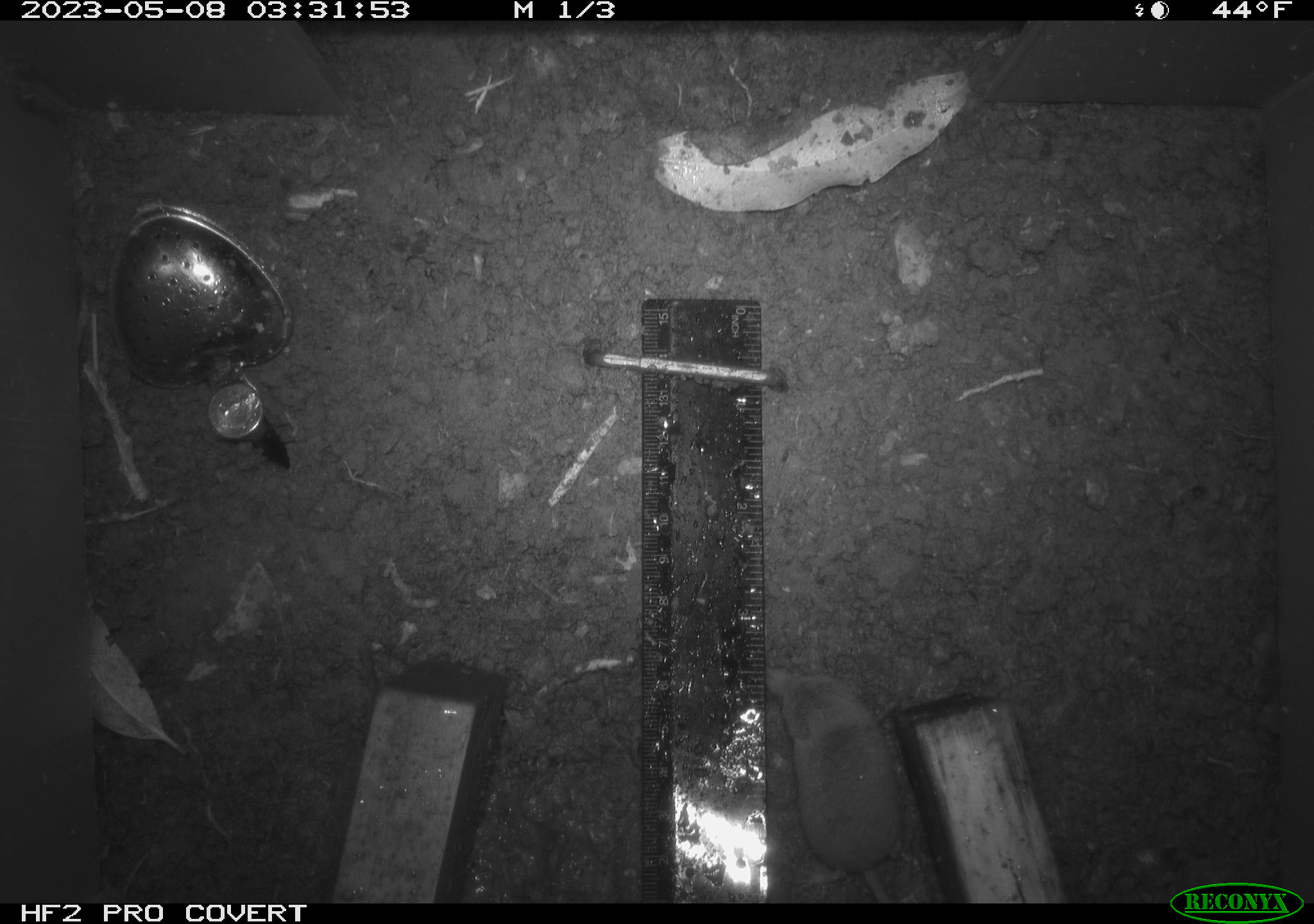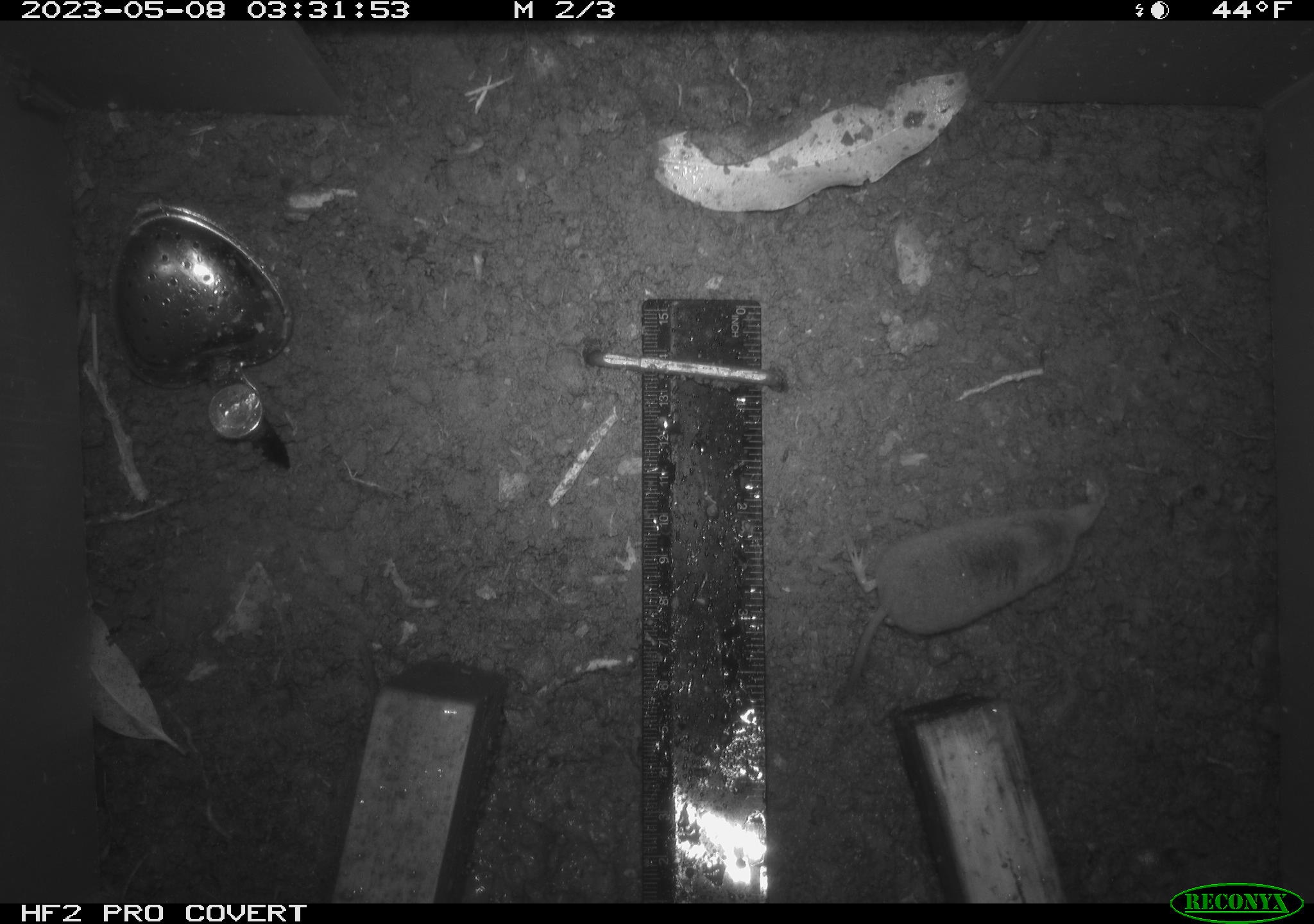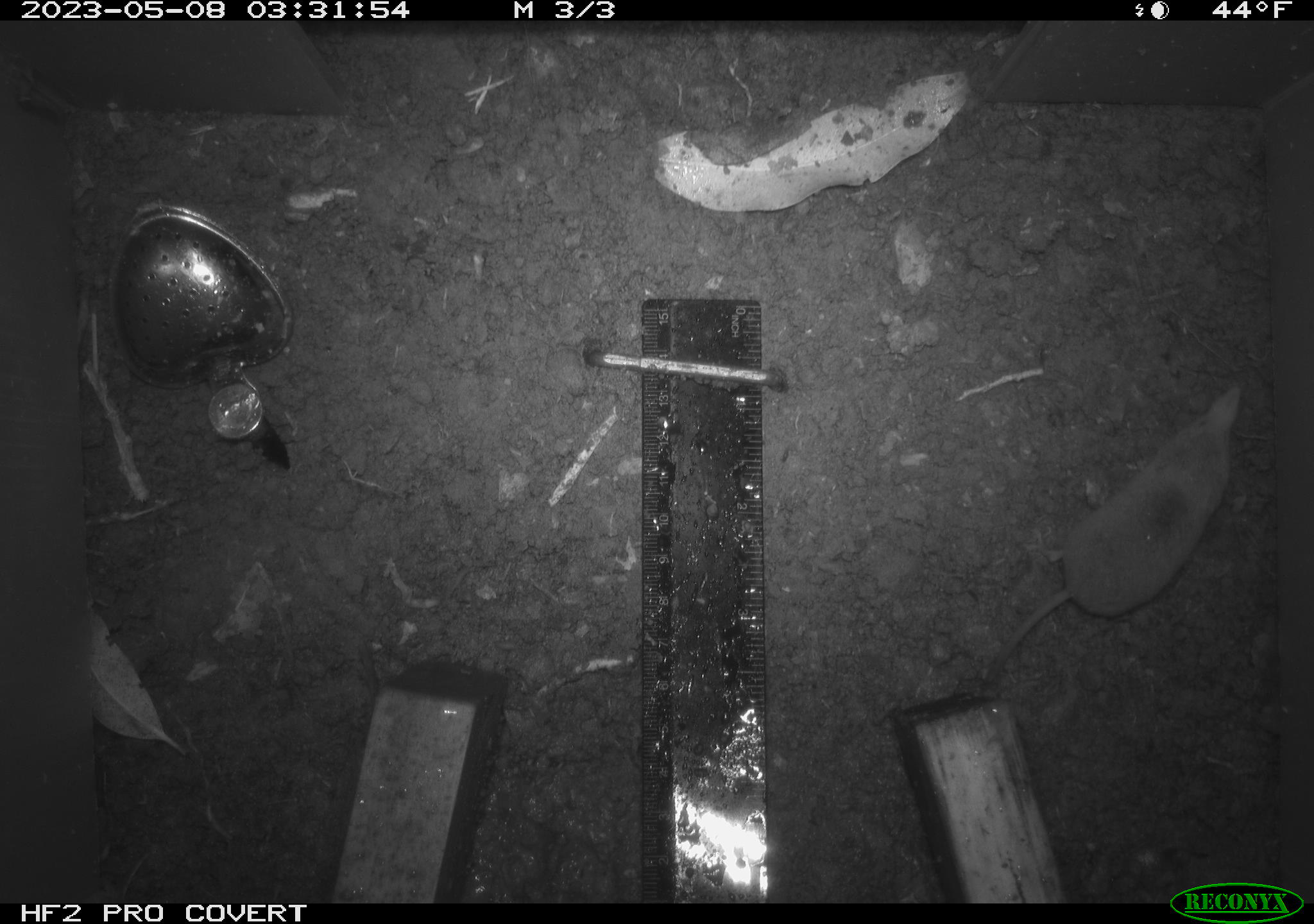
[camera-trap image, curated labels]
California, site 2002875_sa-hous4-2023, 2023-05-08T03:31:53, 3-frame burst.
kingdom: Animalia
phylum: Chordata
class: Mammalia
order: Eulipotyphla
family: Soricidae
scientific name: Soricidae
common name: shrews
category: soricidae family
Soricidae family (shrews) (Soricidae).